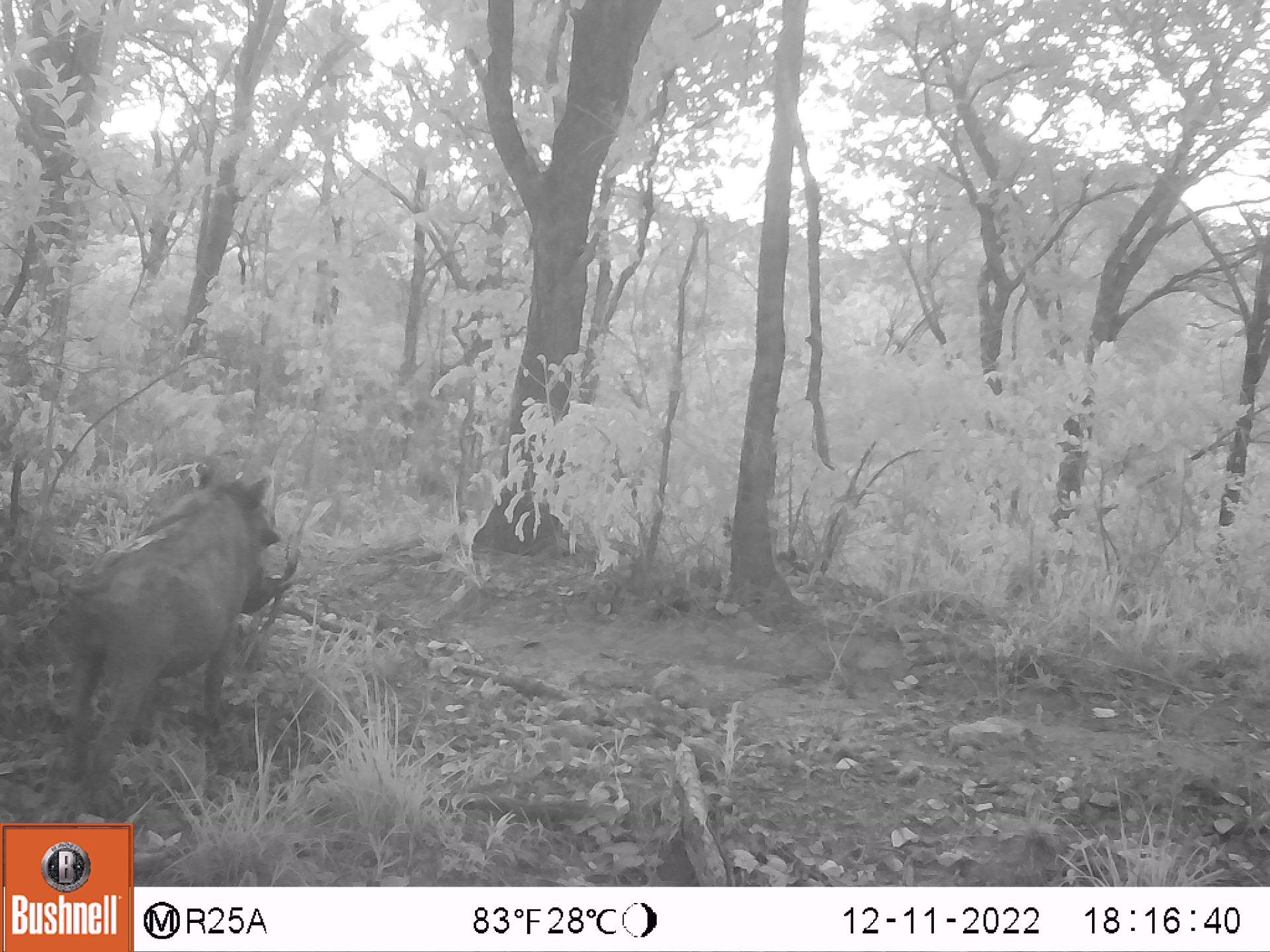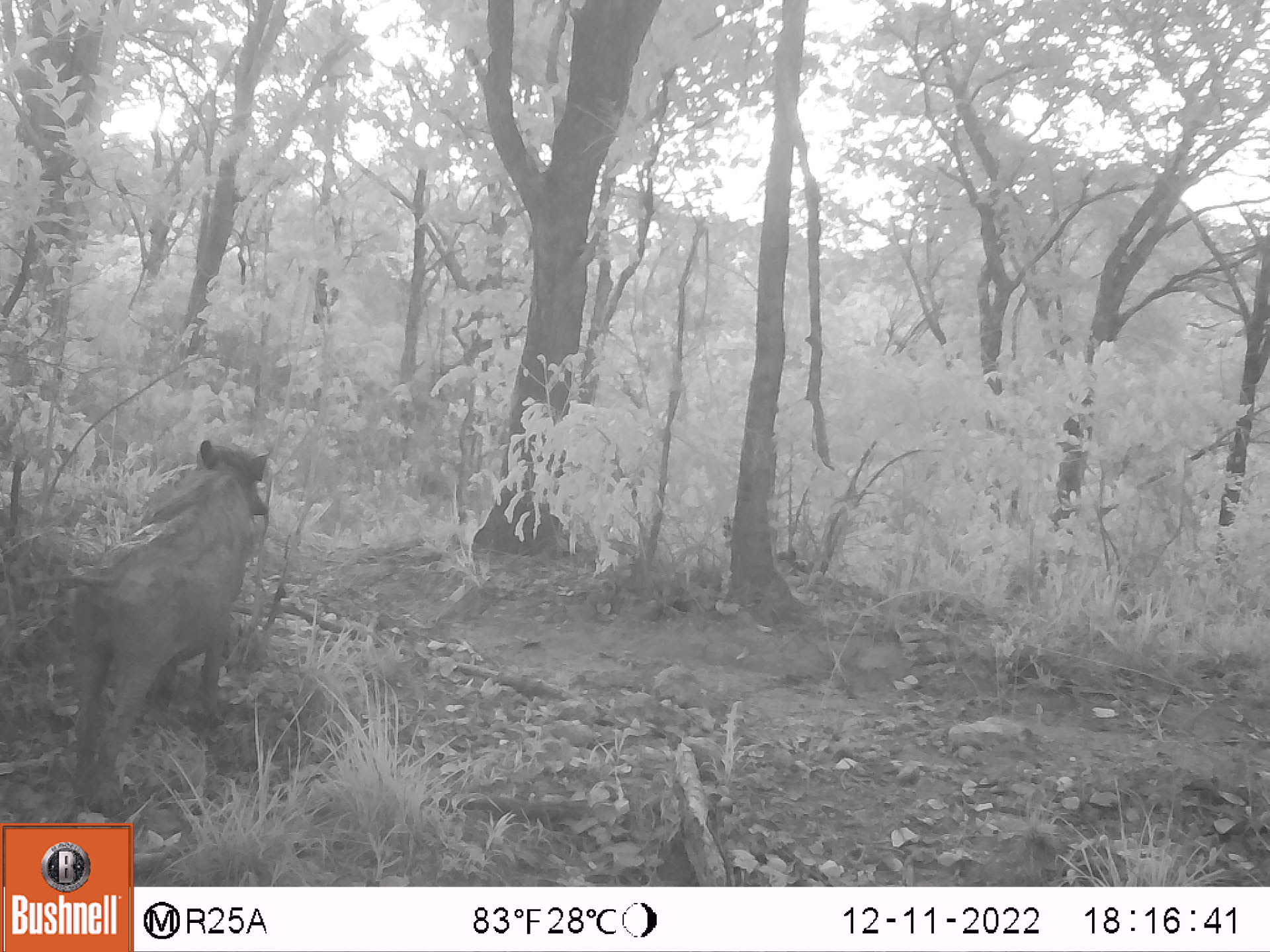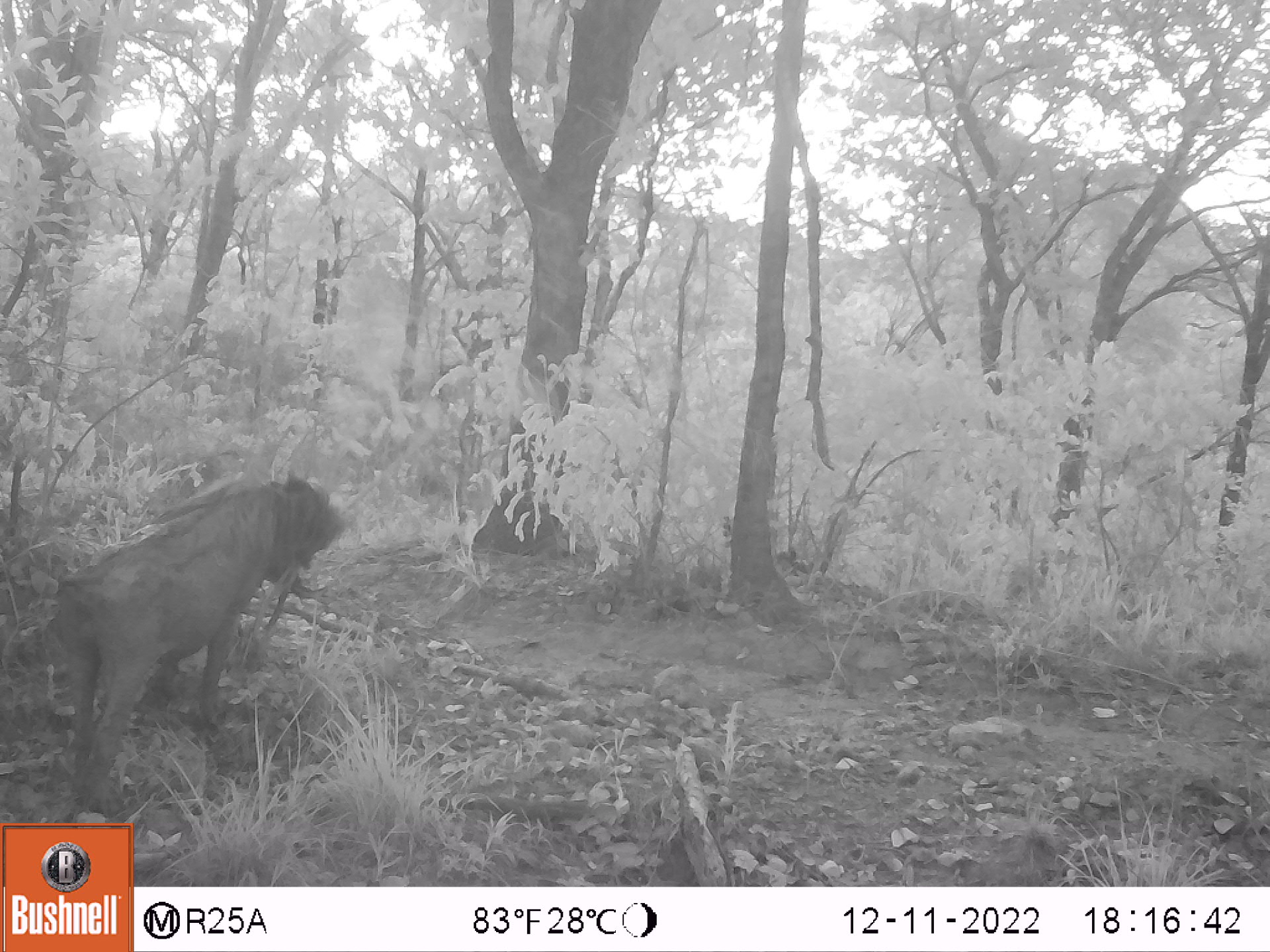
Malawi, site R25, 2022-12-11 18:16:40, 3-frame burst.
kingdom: Animalia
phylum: Chordata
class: Mammalia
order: Artiodactyla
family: Suidae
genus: Phacochoerus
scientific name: Phacochoerus africanus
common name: common warthog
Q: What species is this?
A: Common warthog (Phacochoerus africanus).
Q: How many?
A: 1.